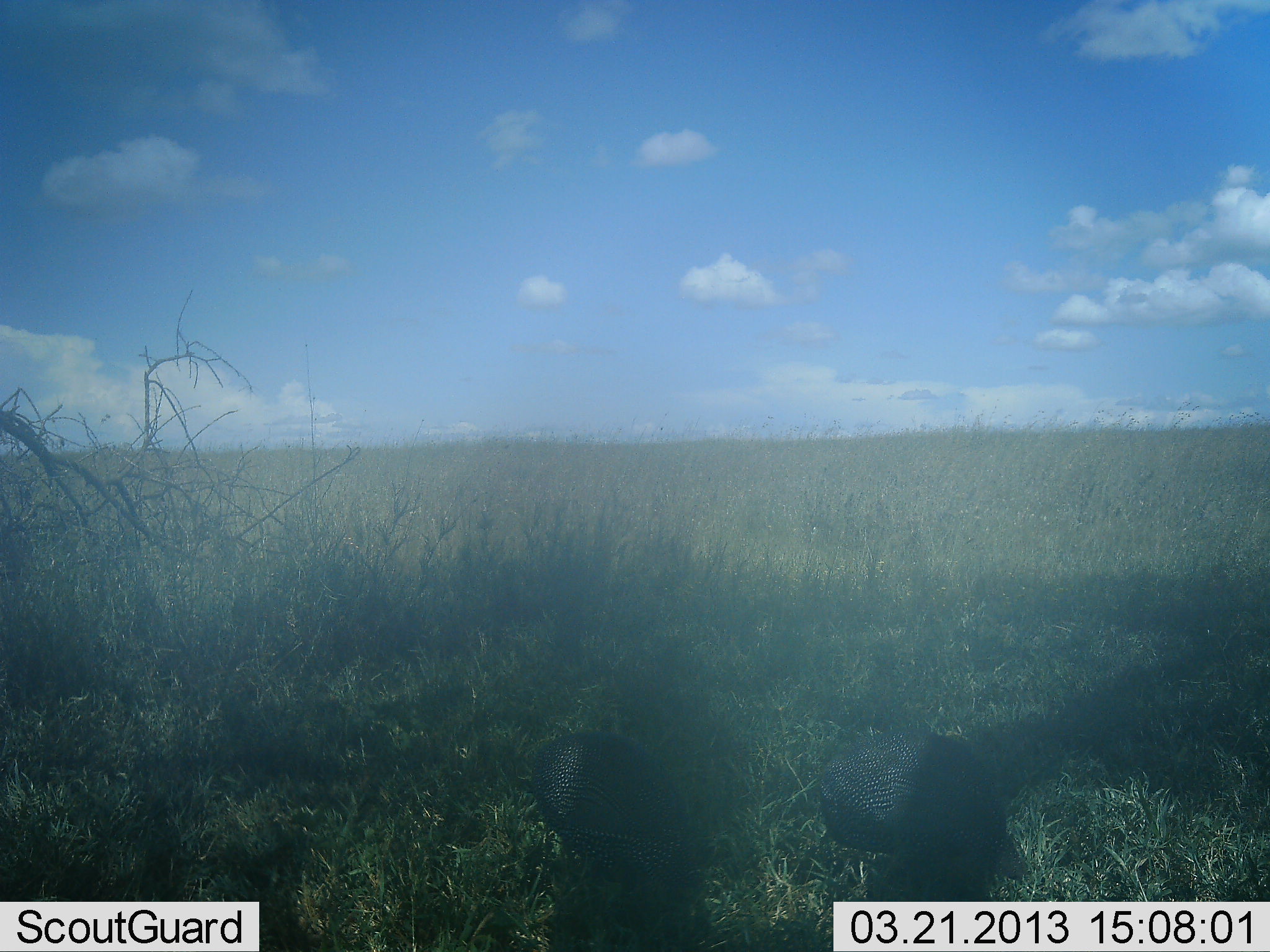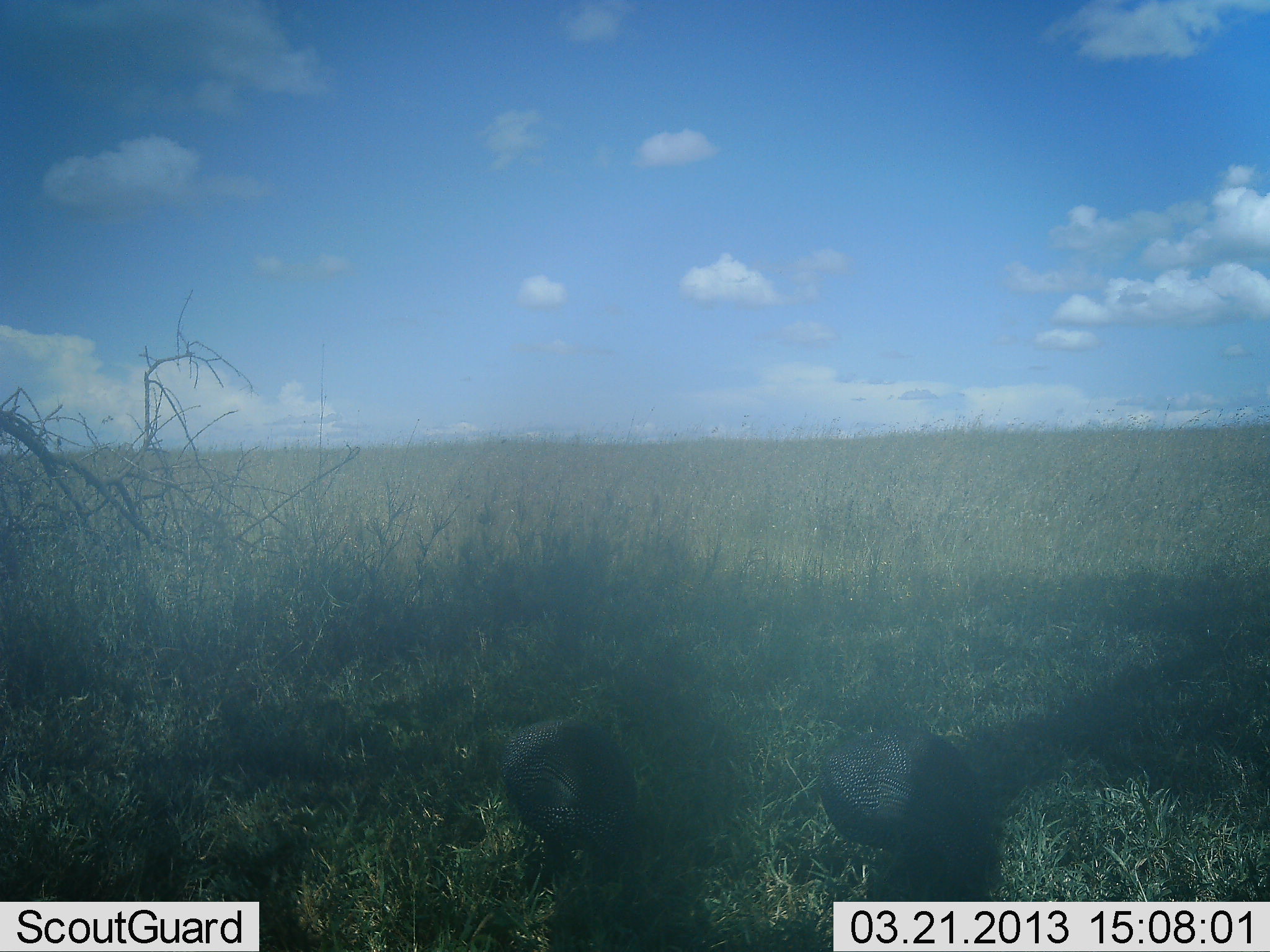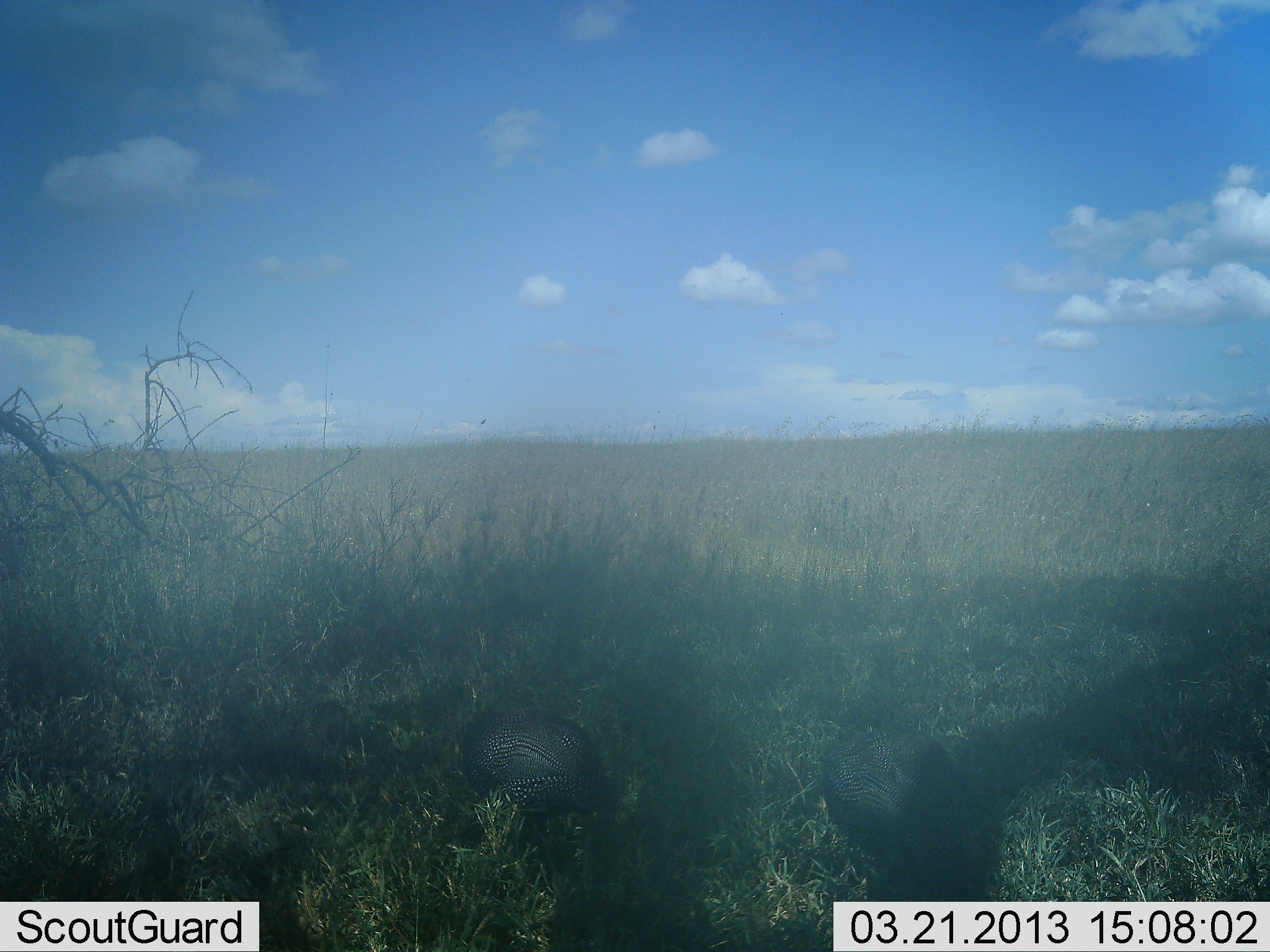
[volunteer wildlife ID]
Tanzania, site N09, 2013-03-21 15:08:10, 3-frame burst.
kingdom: Animalia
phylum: Chordata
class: Aves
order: Galliformes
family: Numididae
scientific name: Numididae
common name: guinea fowl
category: guineafowl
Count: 2.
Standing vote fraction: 10%.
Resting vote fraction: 0%.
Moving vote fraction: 24%.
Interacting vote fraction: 0%.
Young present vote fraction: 0%.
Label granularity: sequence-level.